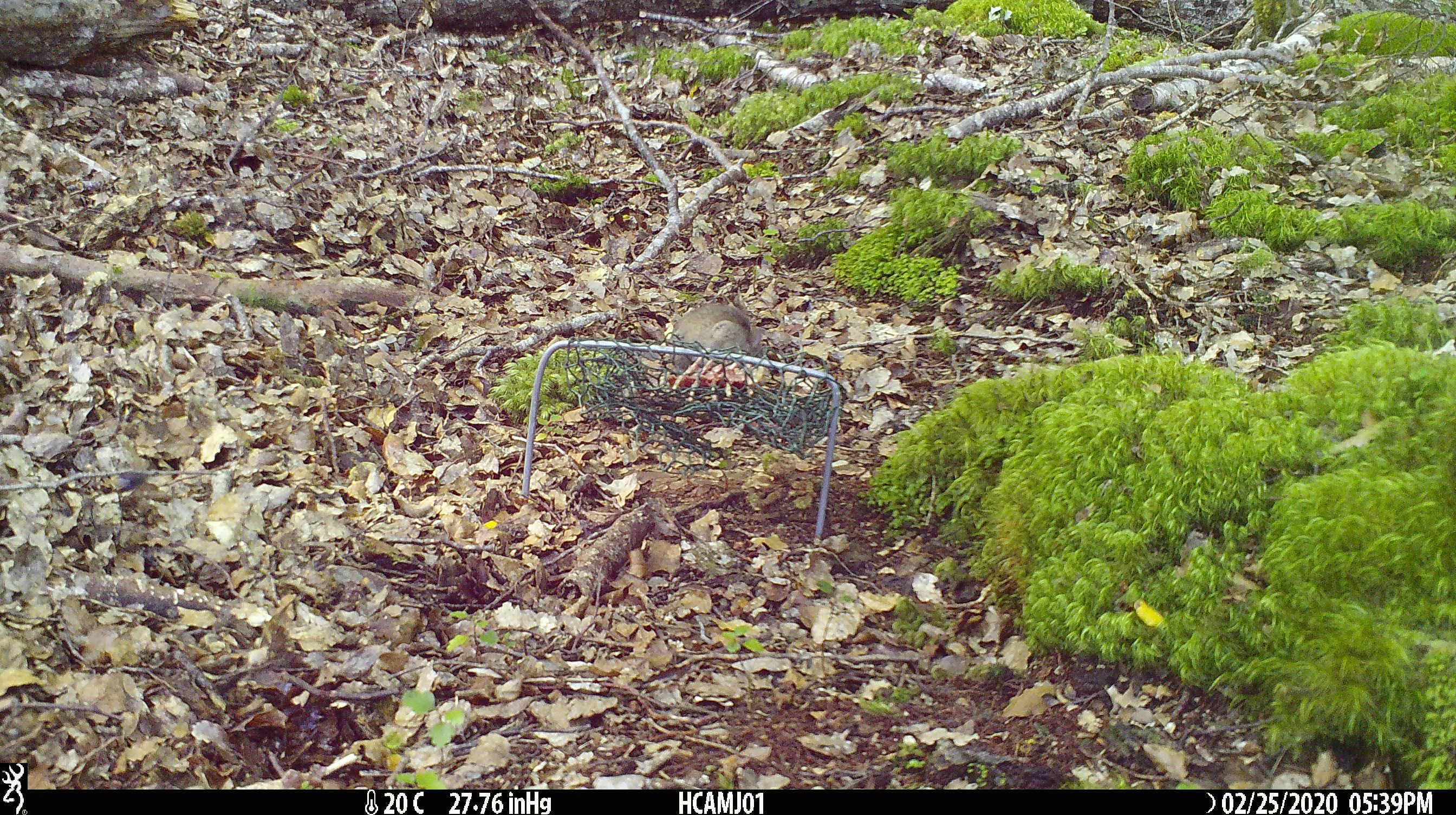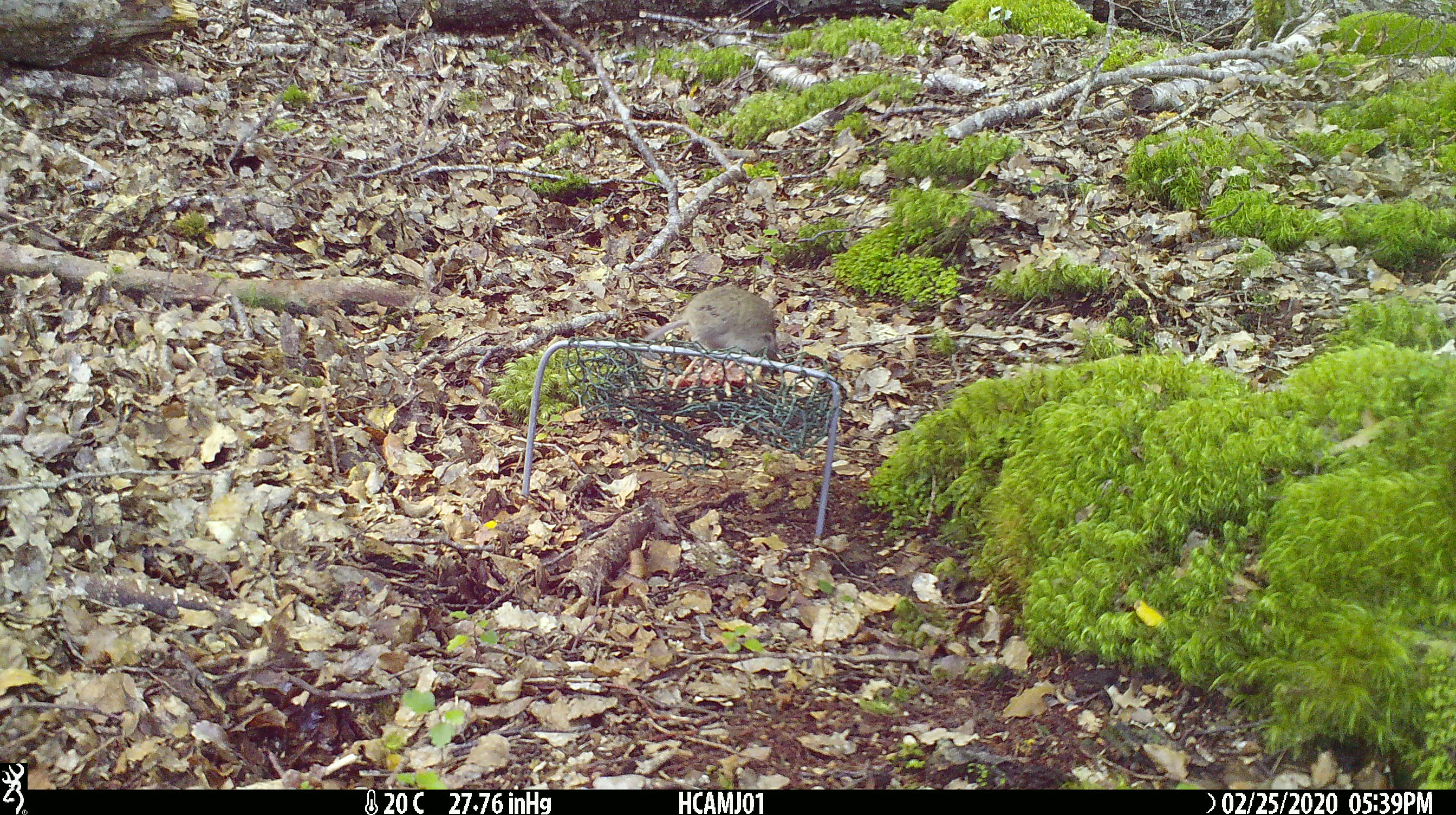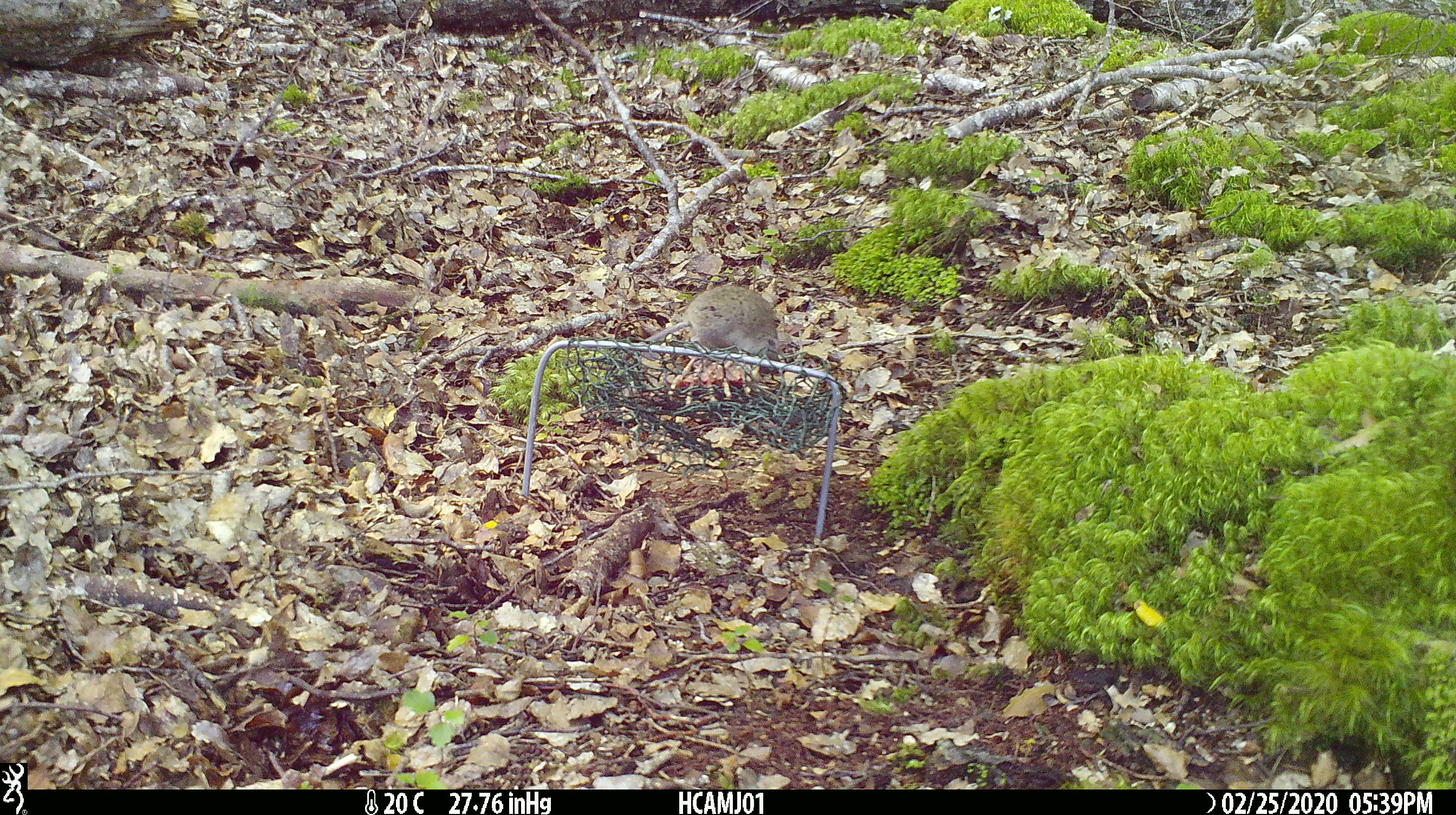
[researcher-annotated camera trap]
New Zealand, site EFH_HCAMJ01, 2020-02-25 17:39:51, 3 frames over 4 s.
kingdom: Animalia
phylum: Chordata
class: Mammalia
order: Rodentia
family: Muridae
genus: Mus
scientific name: Mus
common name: mouse